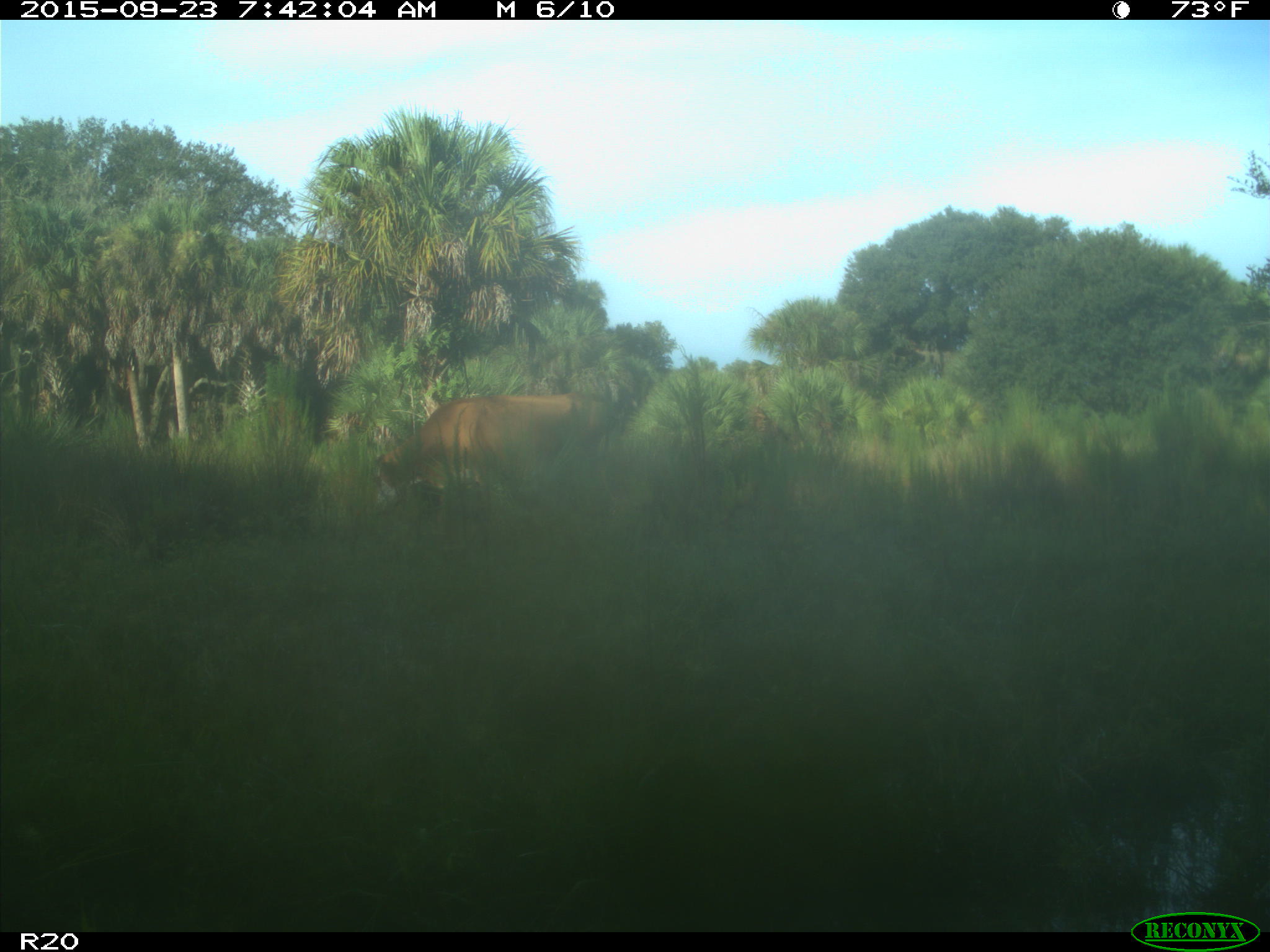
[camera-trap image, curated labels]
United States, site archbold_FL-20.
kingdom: Animalia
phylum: Chordata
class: Mammalia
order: Artiodactyla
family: Bovidae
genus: Bos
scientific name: Bos taurus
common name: domestic cow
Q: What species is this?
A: Bos taurus (domestic cow).